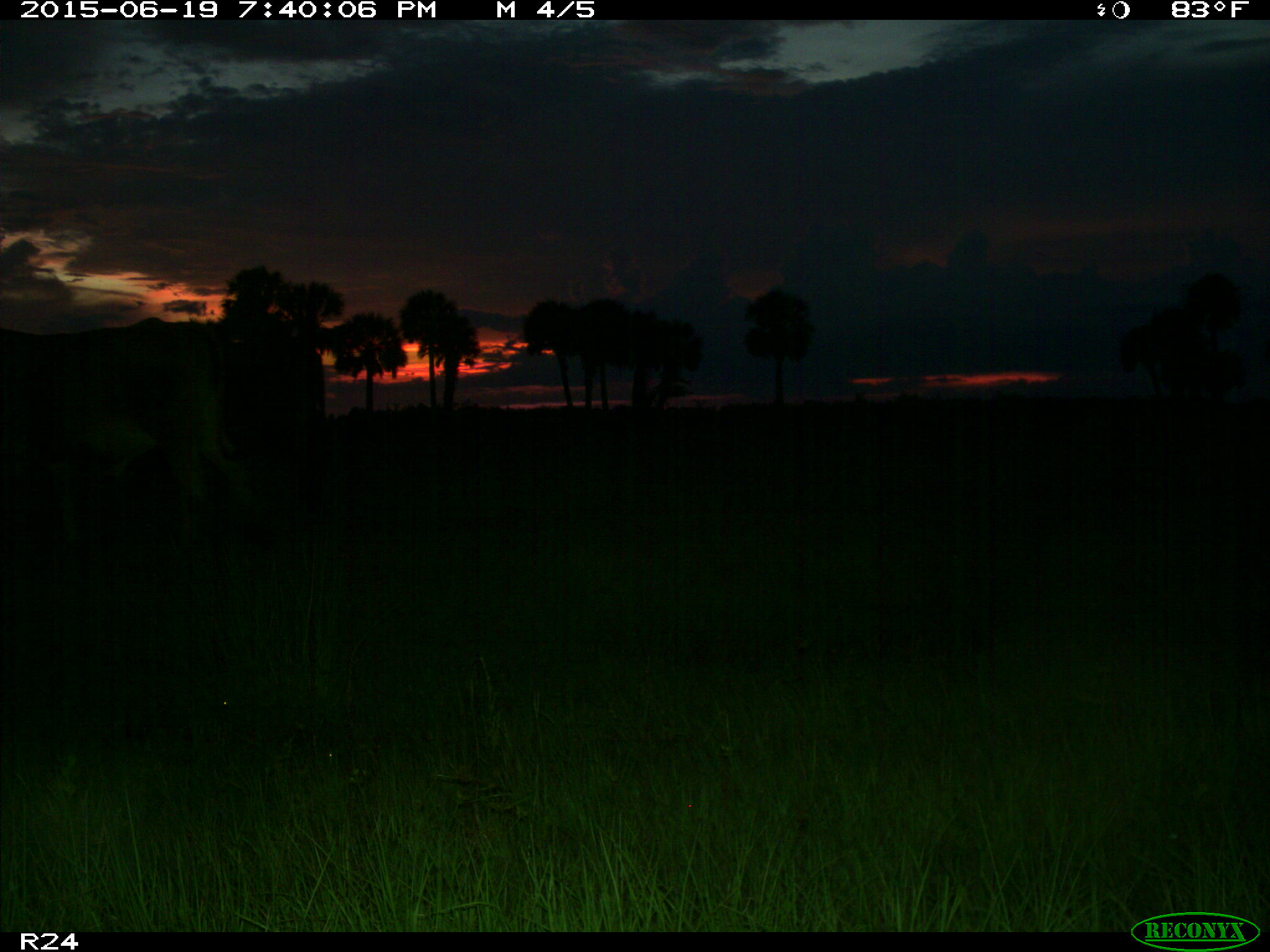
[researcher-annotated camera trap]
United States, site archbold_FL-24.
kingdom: Animalia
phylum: Chordata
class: Mammalia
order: Artiodactyla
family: Bovidae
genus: Bos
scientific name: Bos taurus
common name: domestic cow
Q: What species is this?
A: Bos taurus (domestic cow).